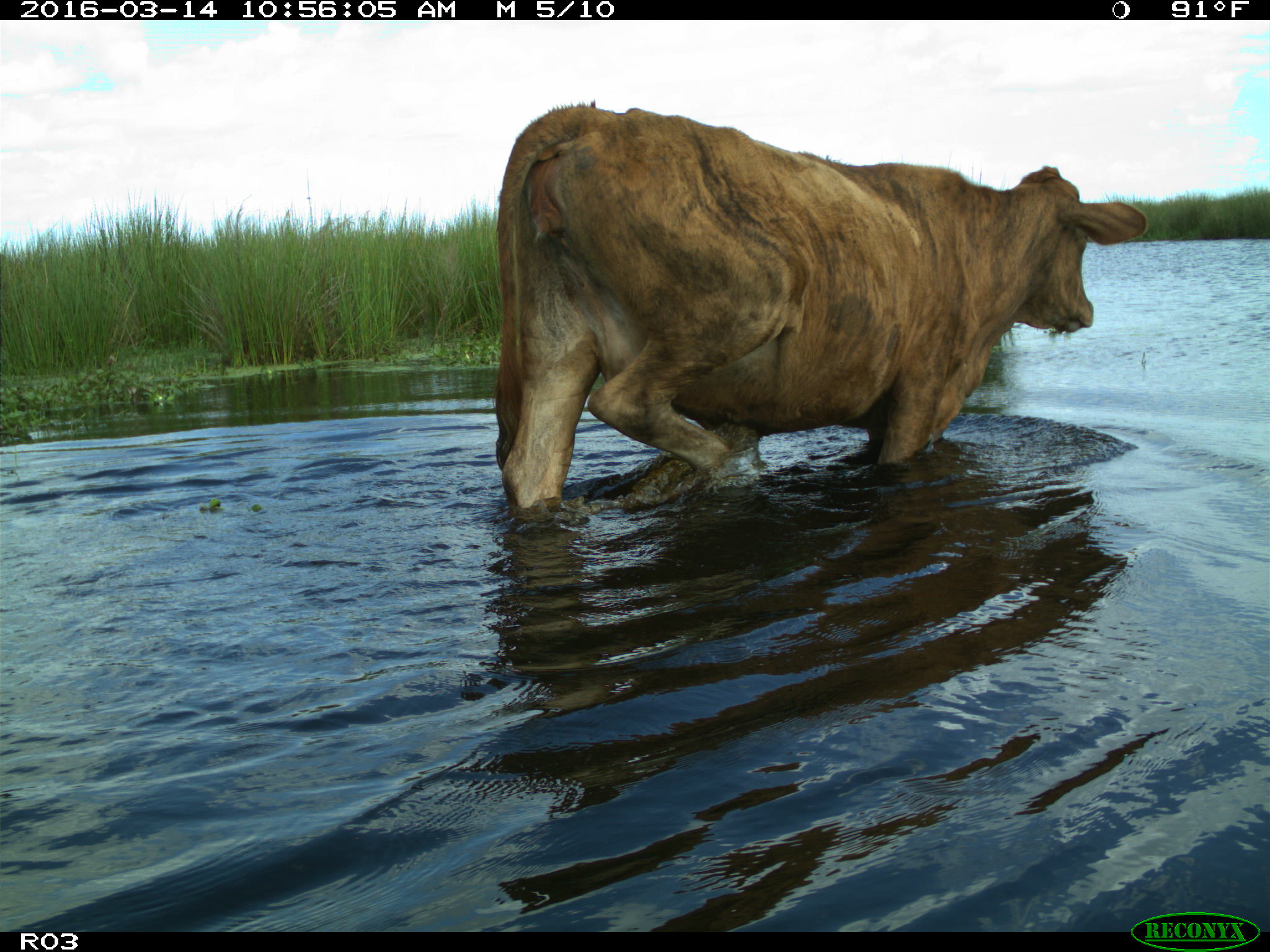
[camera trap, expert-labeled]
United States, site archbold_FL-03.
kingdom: Animalia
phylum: Chordata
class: Mammalia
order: Artiodactyla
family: Bovidae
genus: Bos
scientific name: Bos taurus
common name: domestic cow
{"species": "Bos taurus (domestic cow)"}